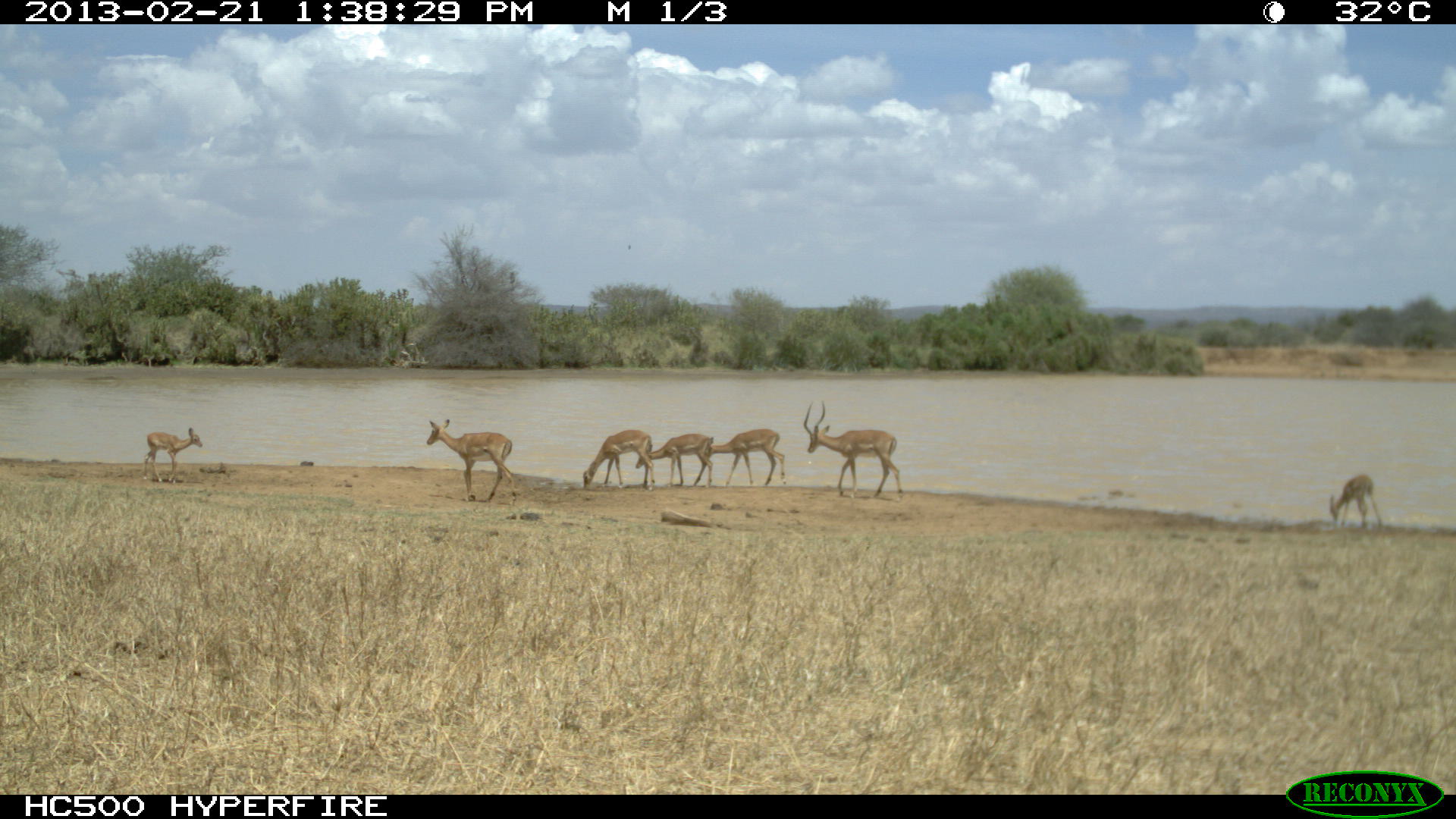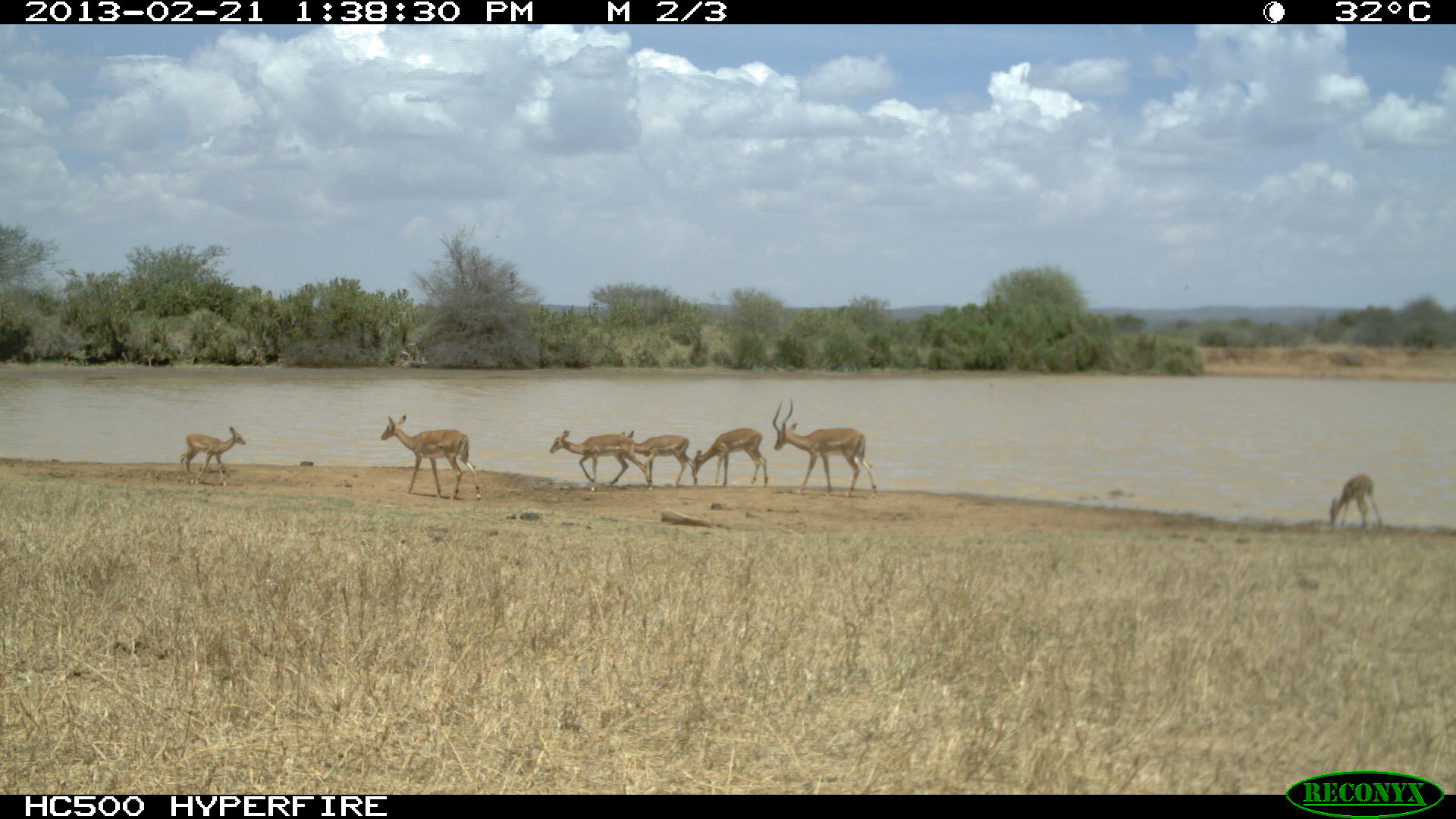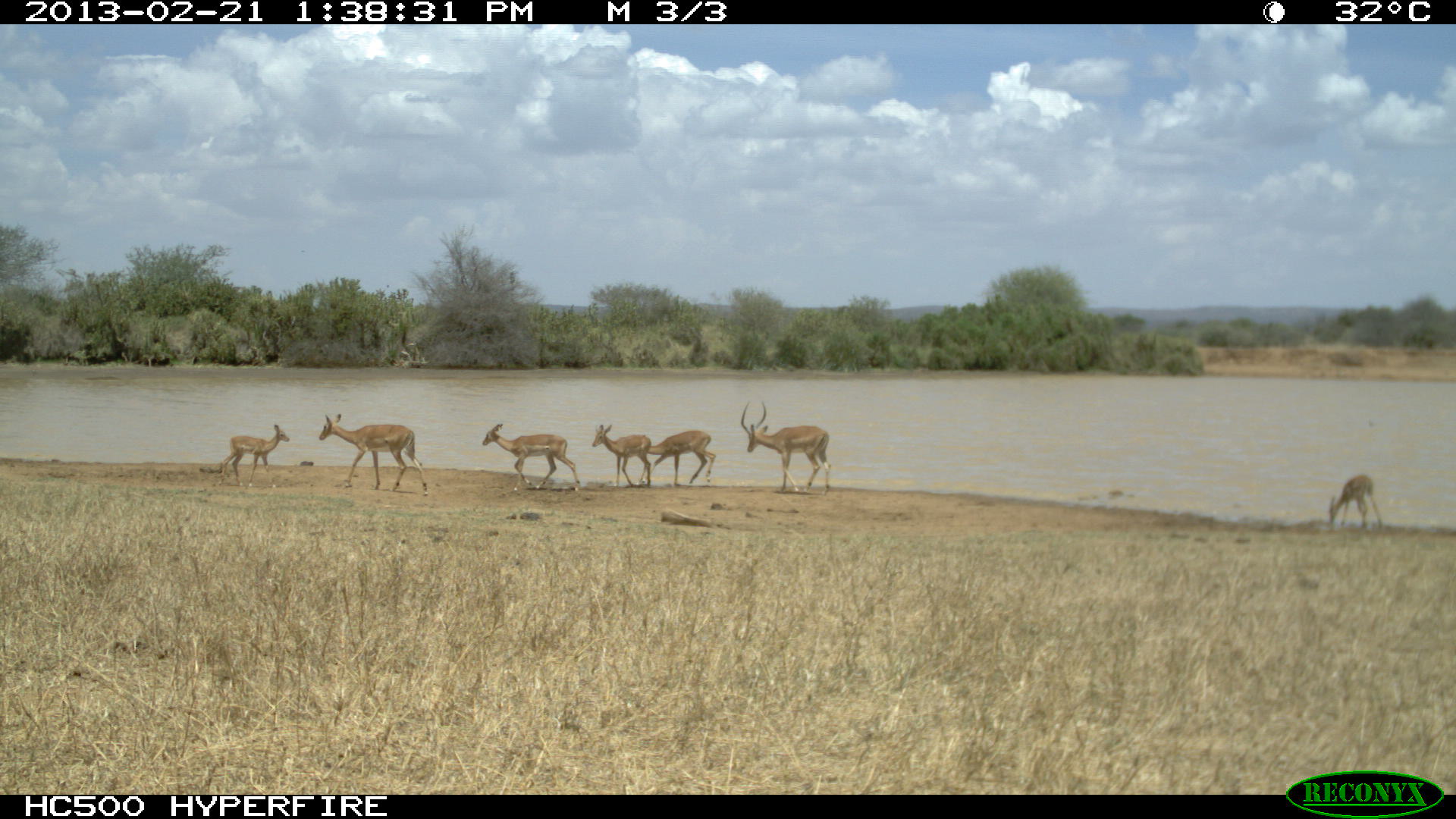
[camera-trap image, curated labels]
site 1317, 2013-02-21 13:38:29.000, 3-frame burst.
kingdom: Animalia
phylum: Chordata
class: Mammalia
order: Artiodactyla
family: Bovidae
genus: Aepyceros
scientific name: Aepyceros melampus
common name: impala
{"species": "Aepyceros melampus (impala)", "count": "7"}